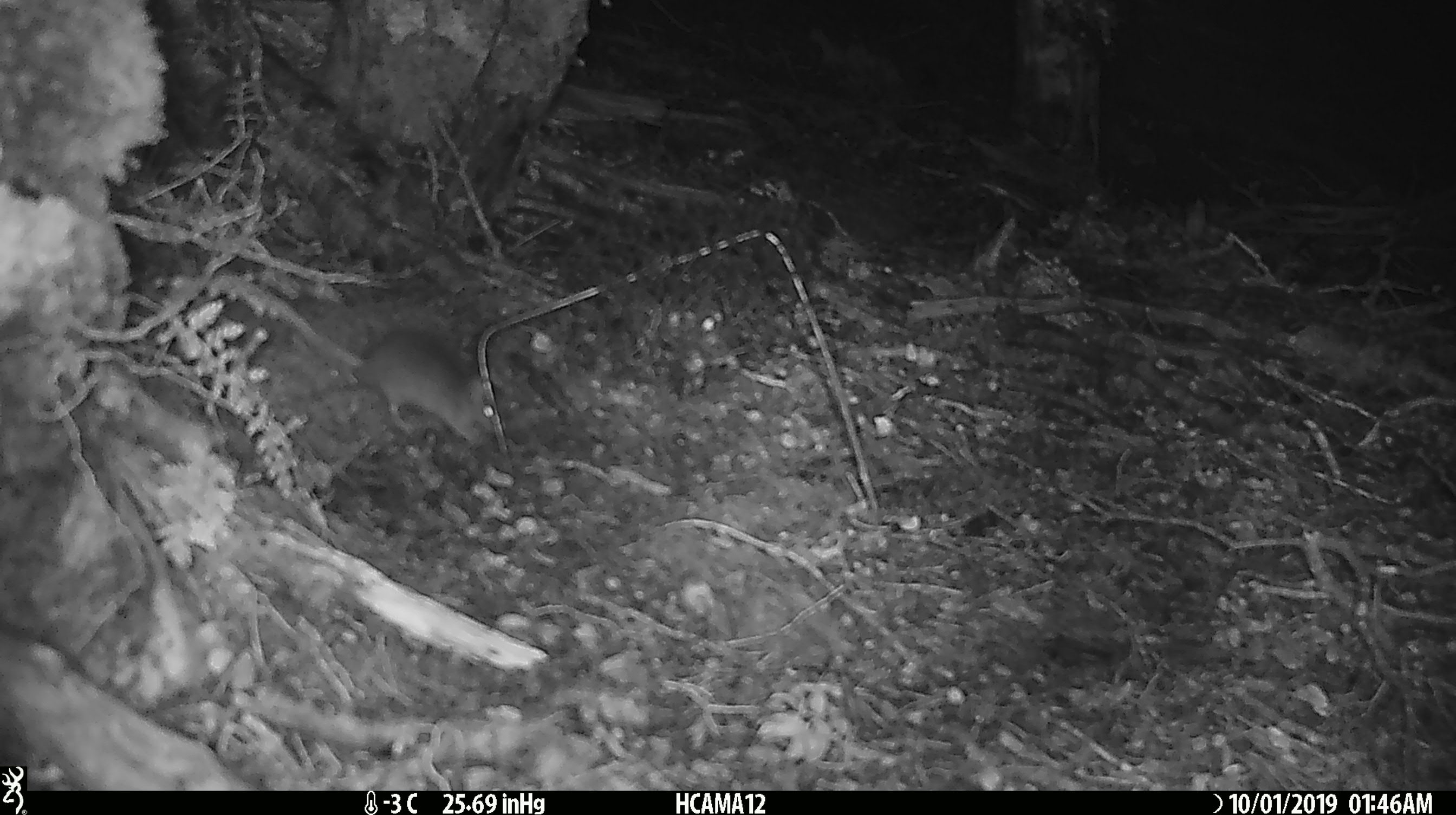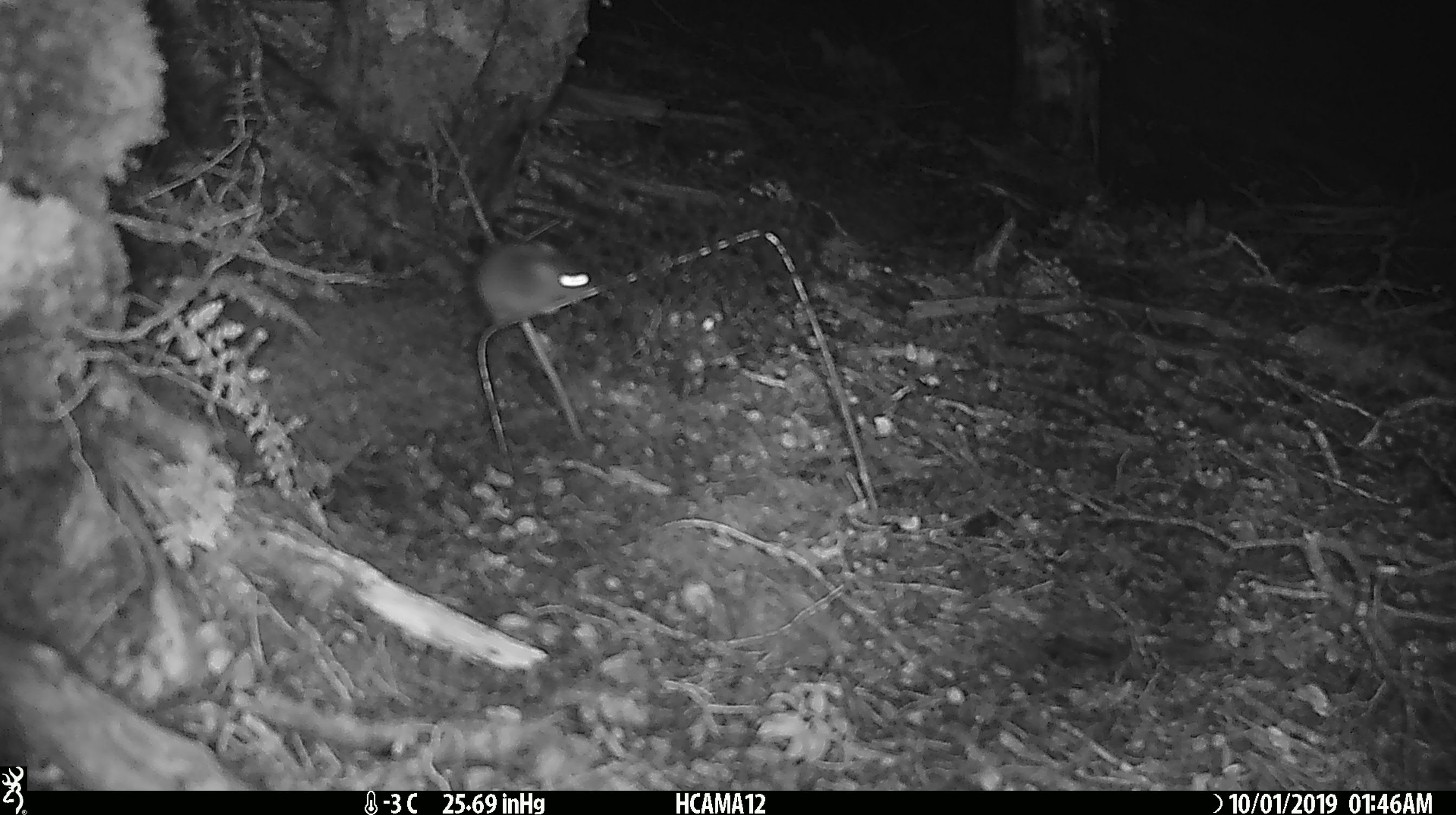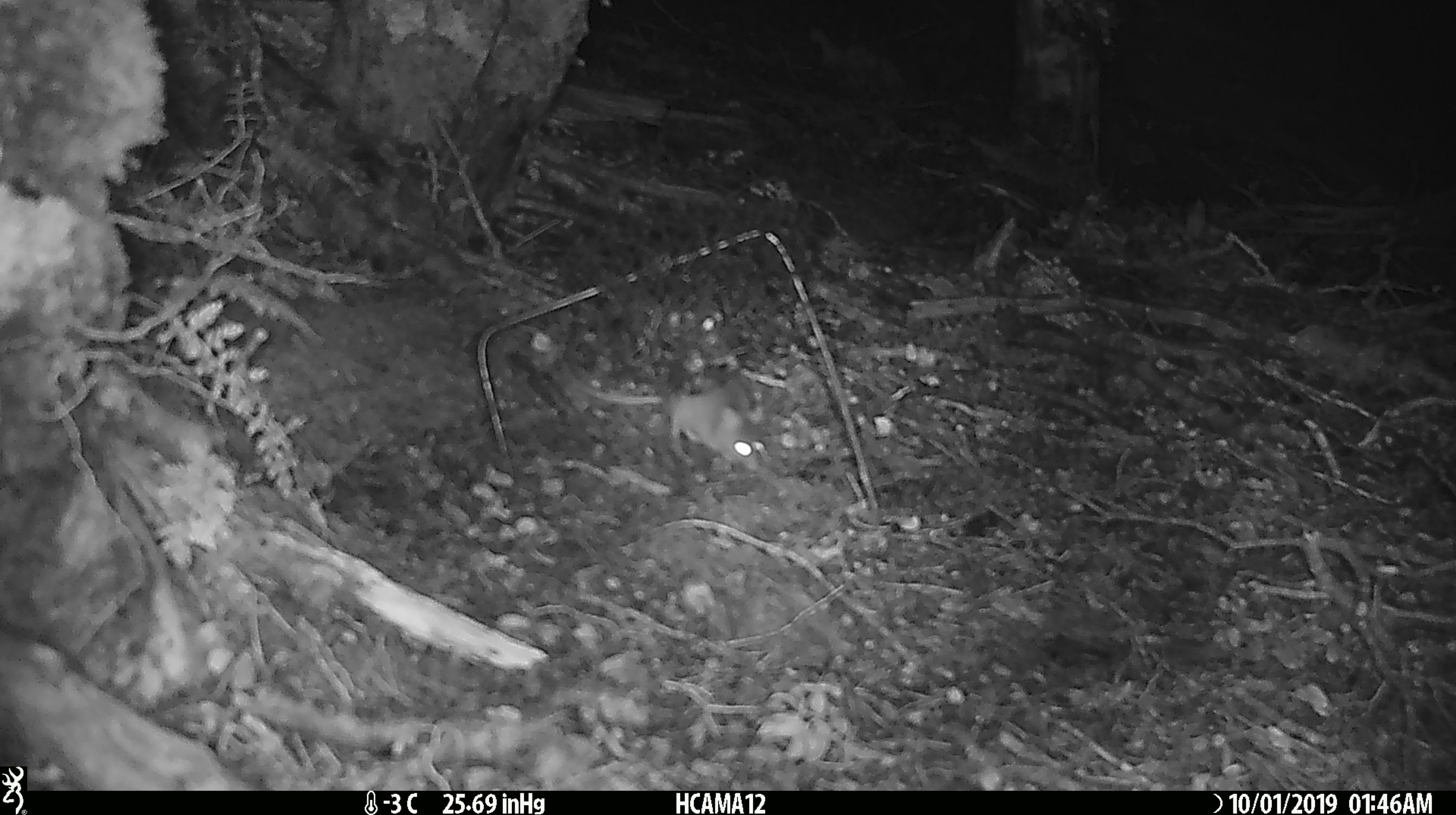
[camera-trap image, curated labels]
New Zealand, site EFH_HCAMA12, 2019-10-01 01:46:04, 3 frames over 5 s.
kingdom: Animalia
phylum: Chordata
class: Mammalia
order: Rodentia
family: Muridae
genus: Mus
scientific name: Mus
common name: mouse